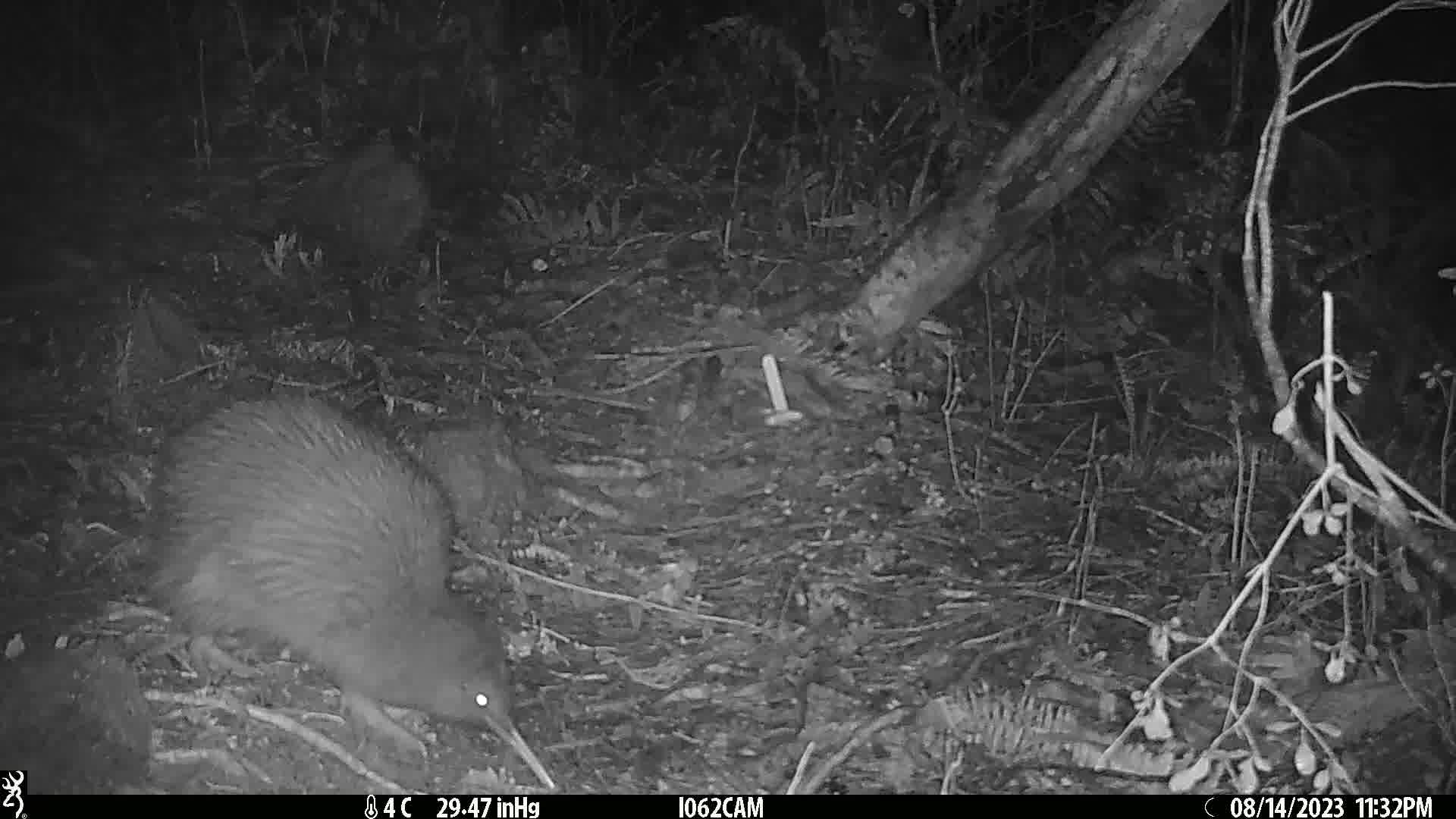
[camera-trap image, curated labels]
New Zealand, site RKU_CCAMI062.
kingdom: Animalia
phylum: Chordata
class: Aves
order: Apterygiformes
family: Apterygidae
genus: Apteryx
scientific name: Apteryx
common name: kiwi